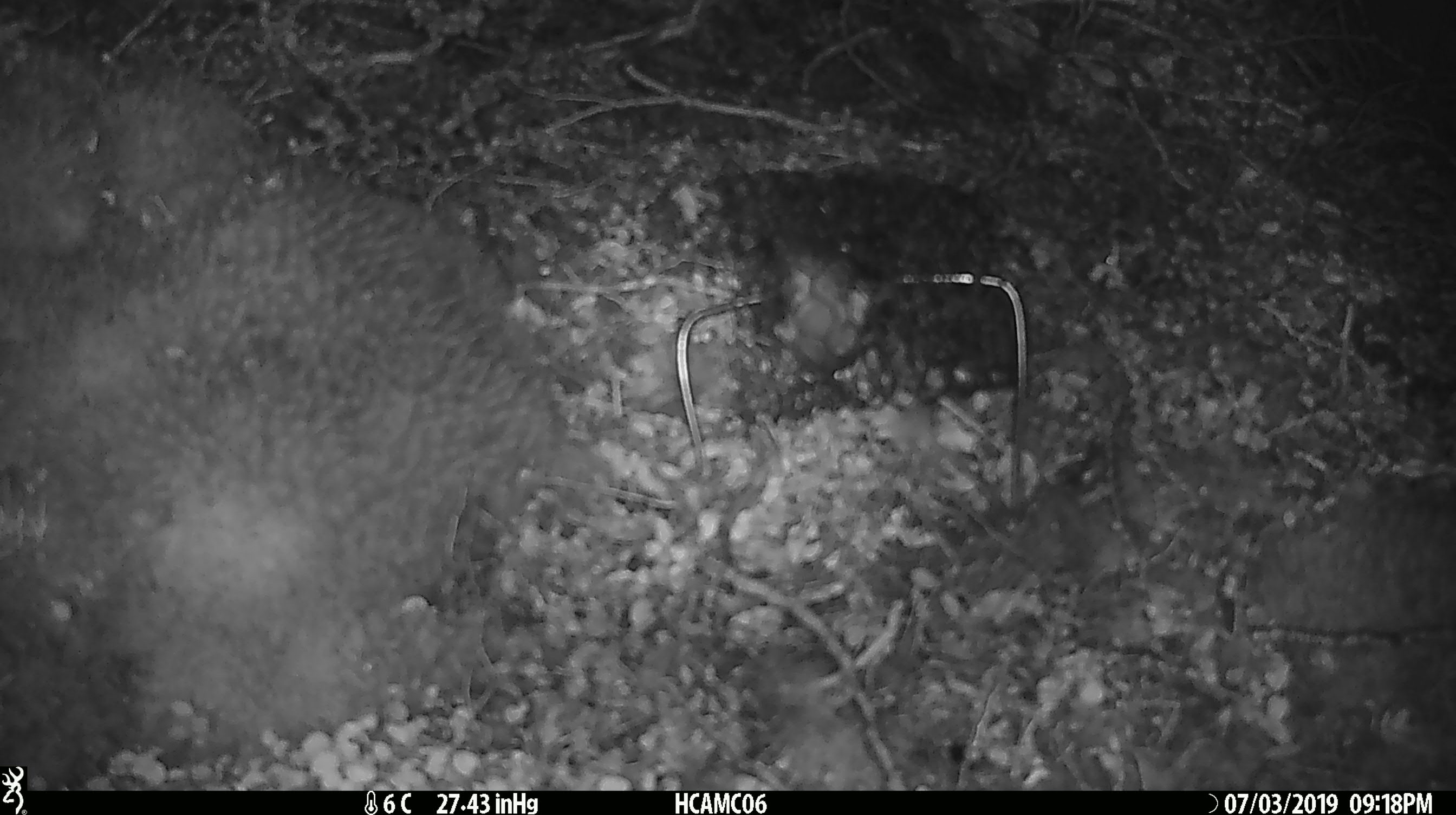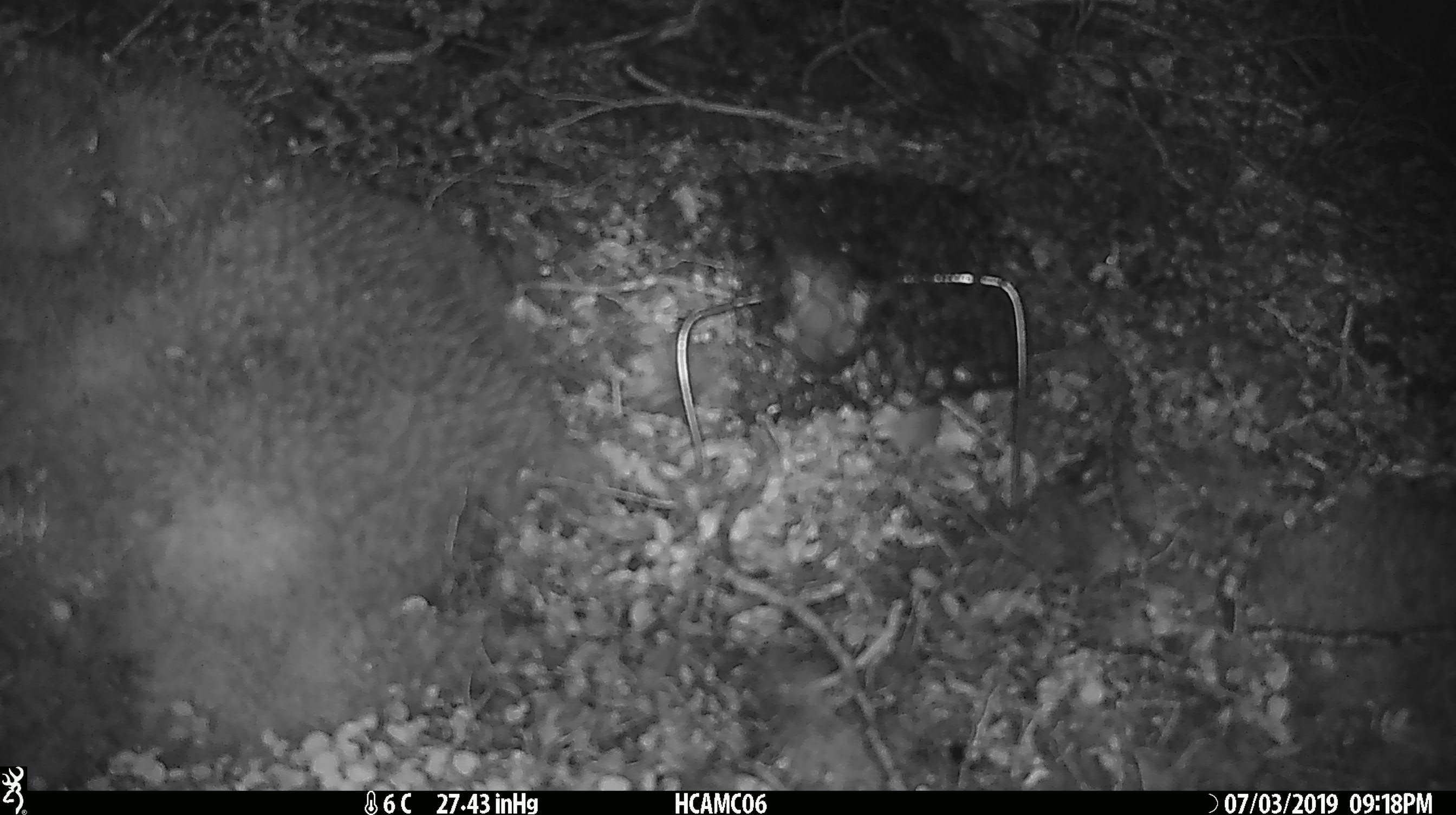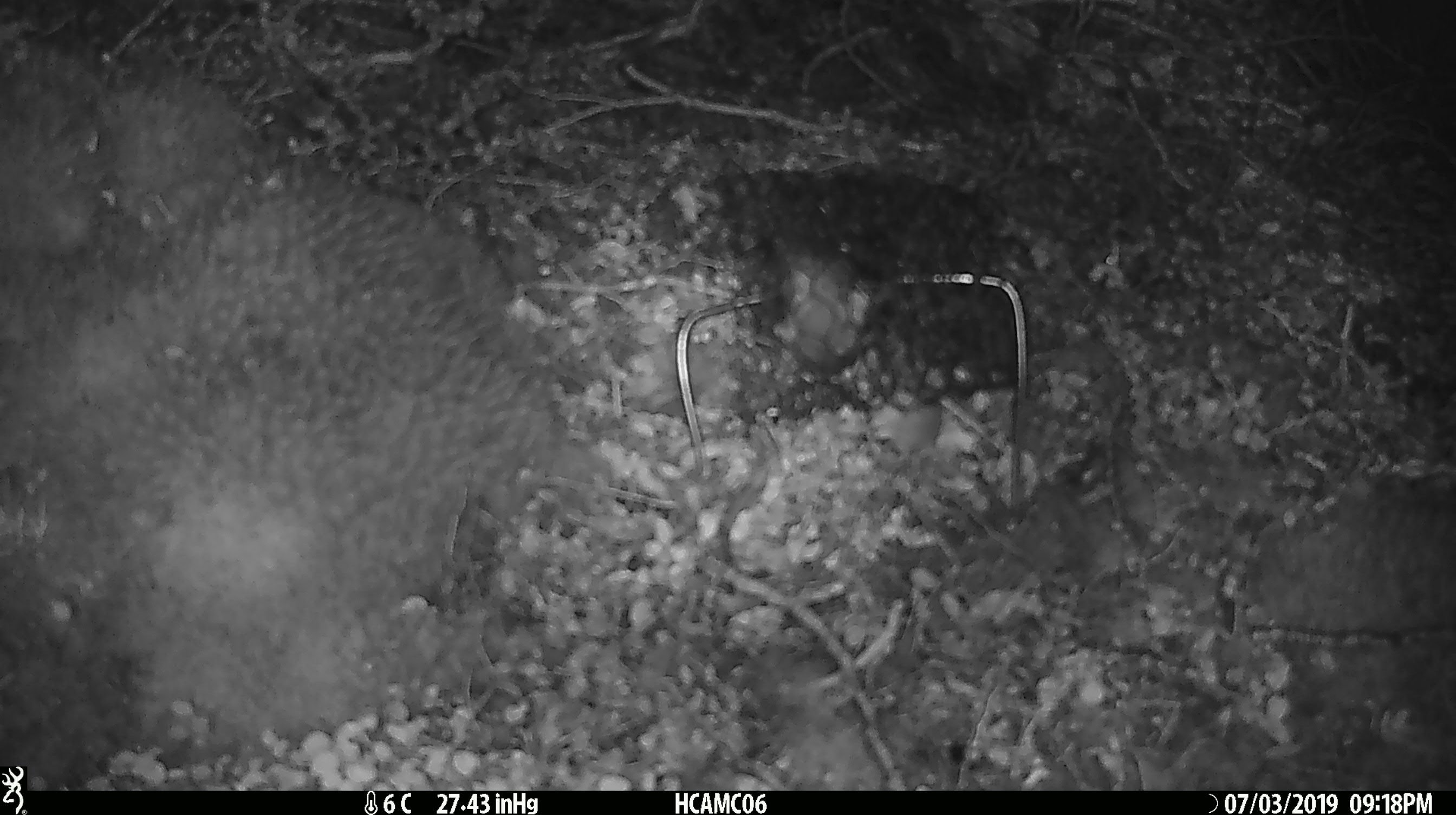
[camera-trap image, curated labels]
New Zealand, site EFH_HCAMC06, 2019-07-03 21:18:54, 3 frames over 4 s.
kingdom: Animalia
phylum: Chordata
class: Mammalia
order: Rodentia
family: Muridae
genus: Mus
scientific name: Mus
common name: mouse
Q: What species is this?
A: Mouse (Mus).